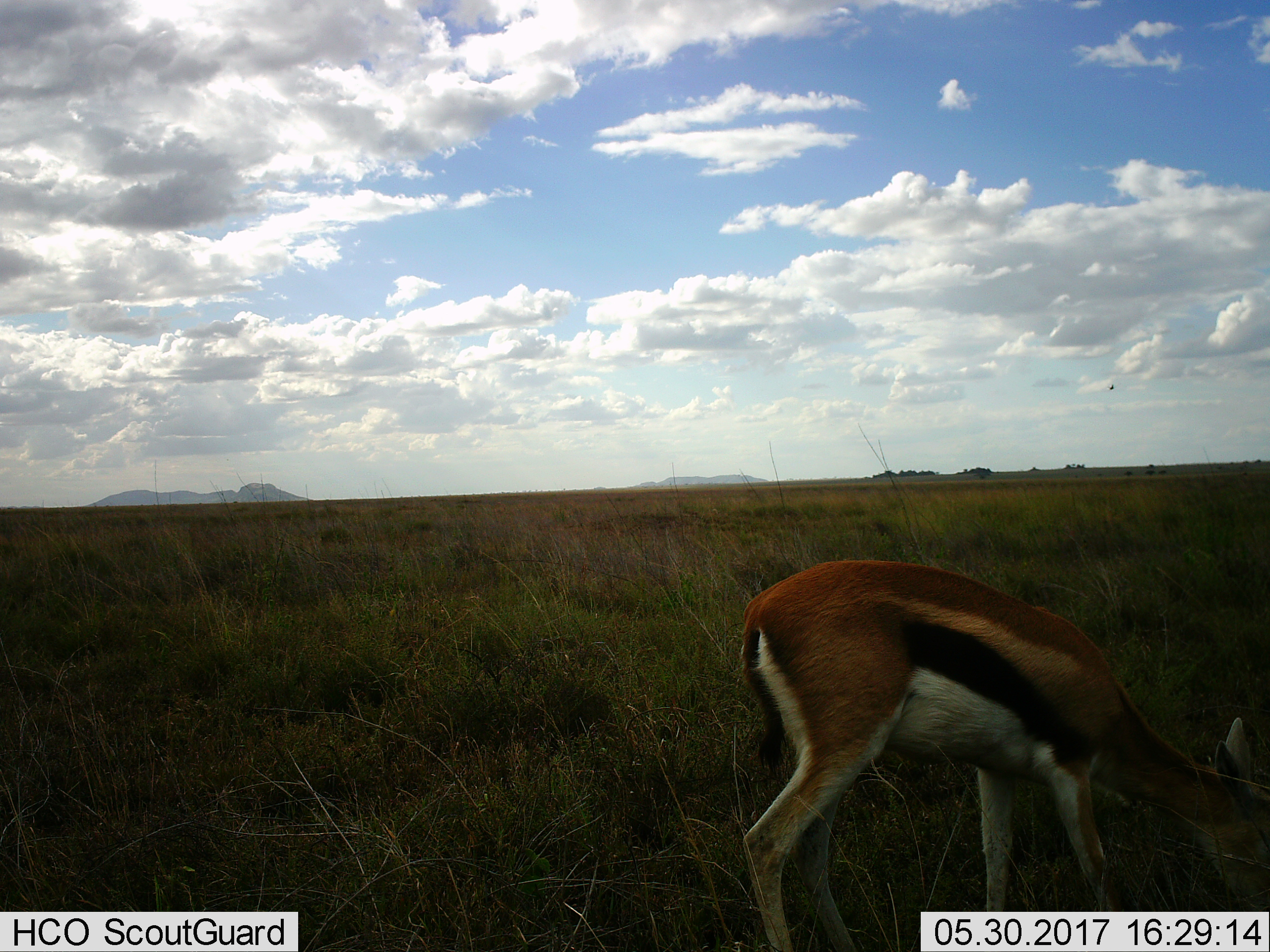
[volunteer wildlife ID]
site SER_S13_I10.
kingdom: Animalia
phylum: Chordata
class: Mammalia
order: Artiodactyla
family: Bovidae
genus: Eudorcas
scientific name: Eudorcas thomsonii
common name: thomson's gazelle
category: gazellethomsons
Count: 1.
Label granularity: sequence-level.